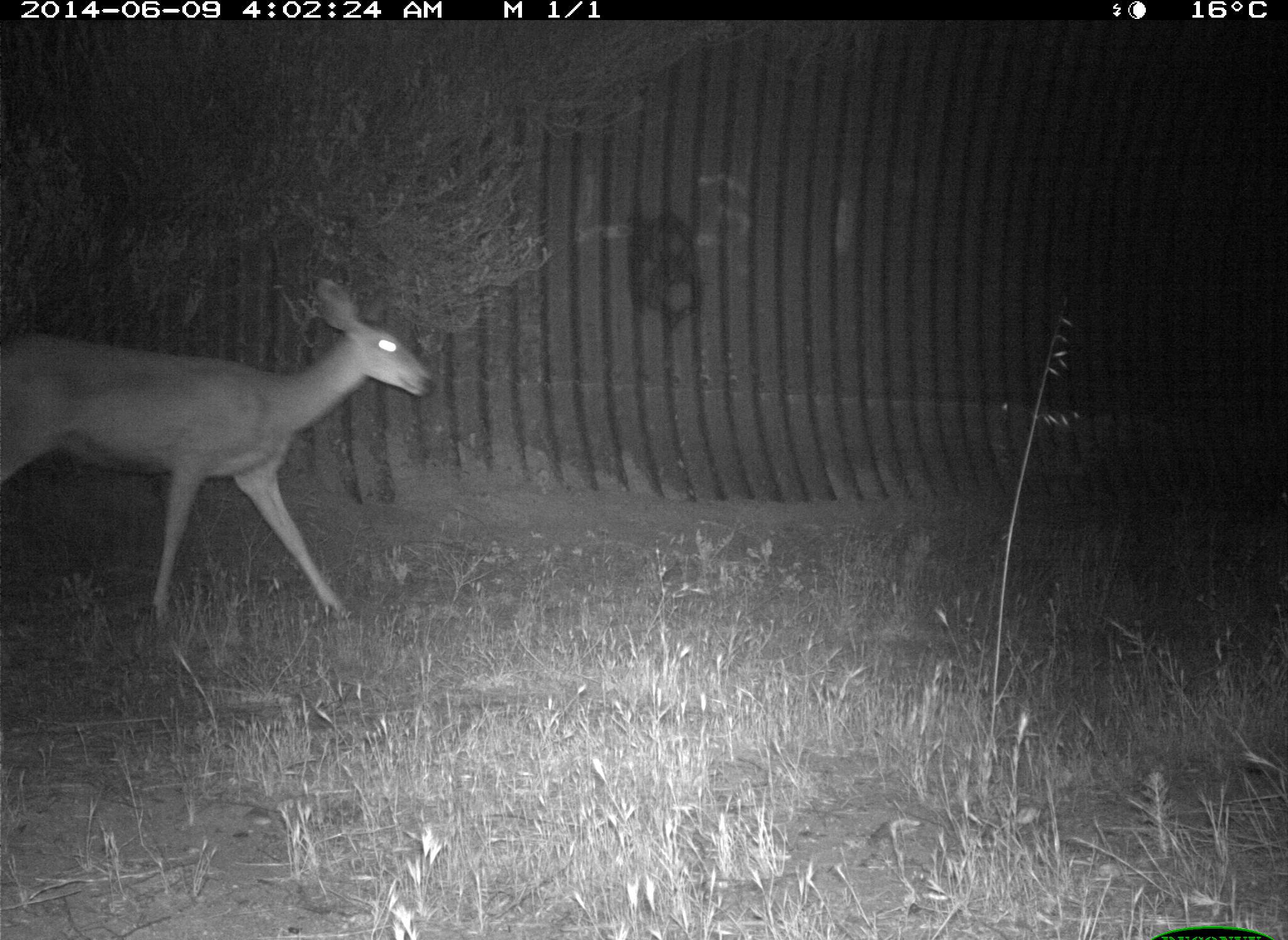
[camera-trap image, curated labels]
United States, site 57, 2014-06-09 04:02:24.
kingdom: Animalia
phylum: Chordata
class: Mammalia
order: Artiodactyla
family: Cervidae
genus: Odocoileus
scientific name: Odocoileus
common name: deer